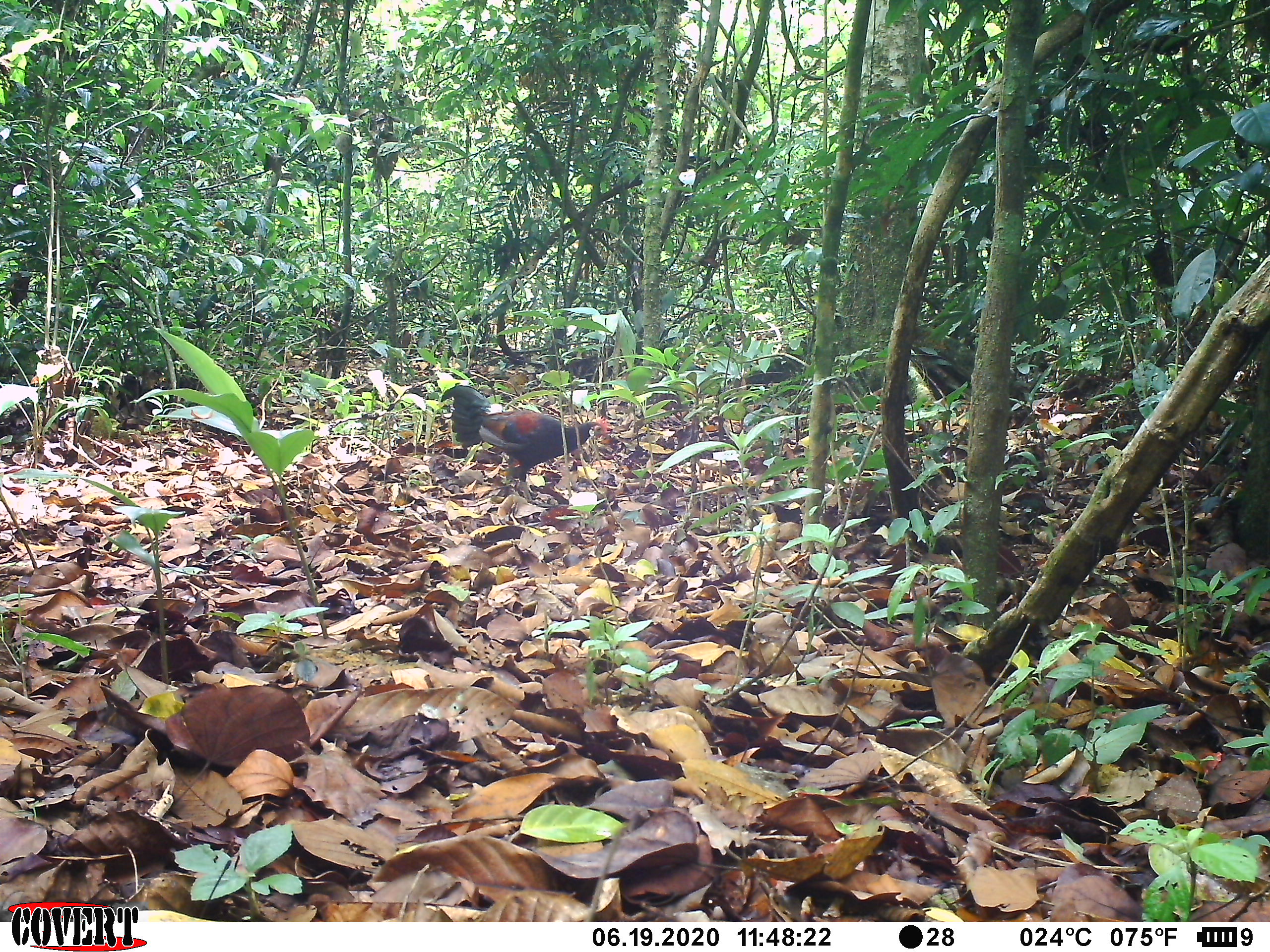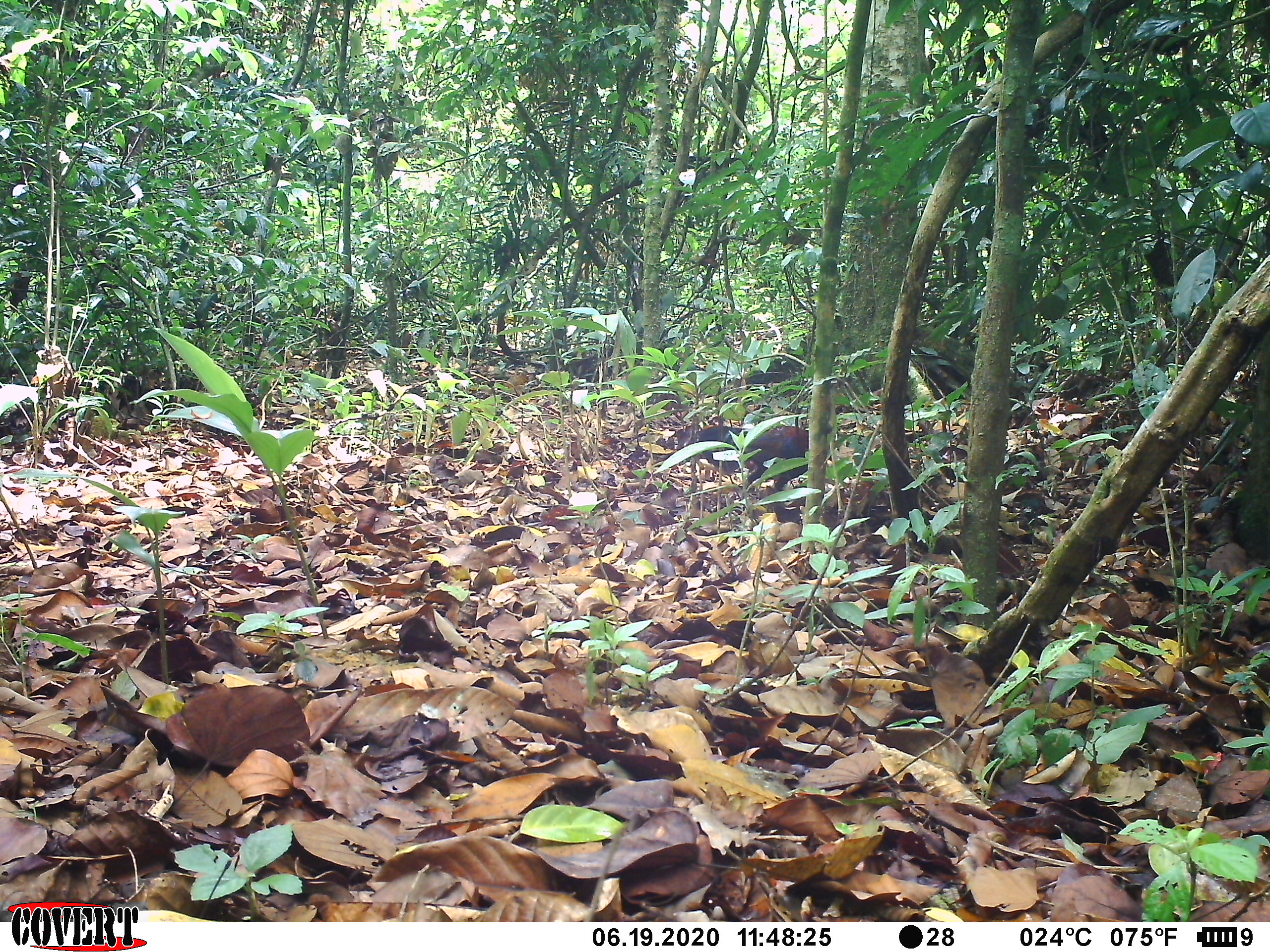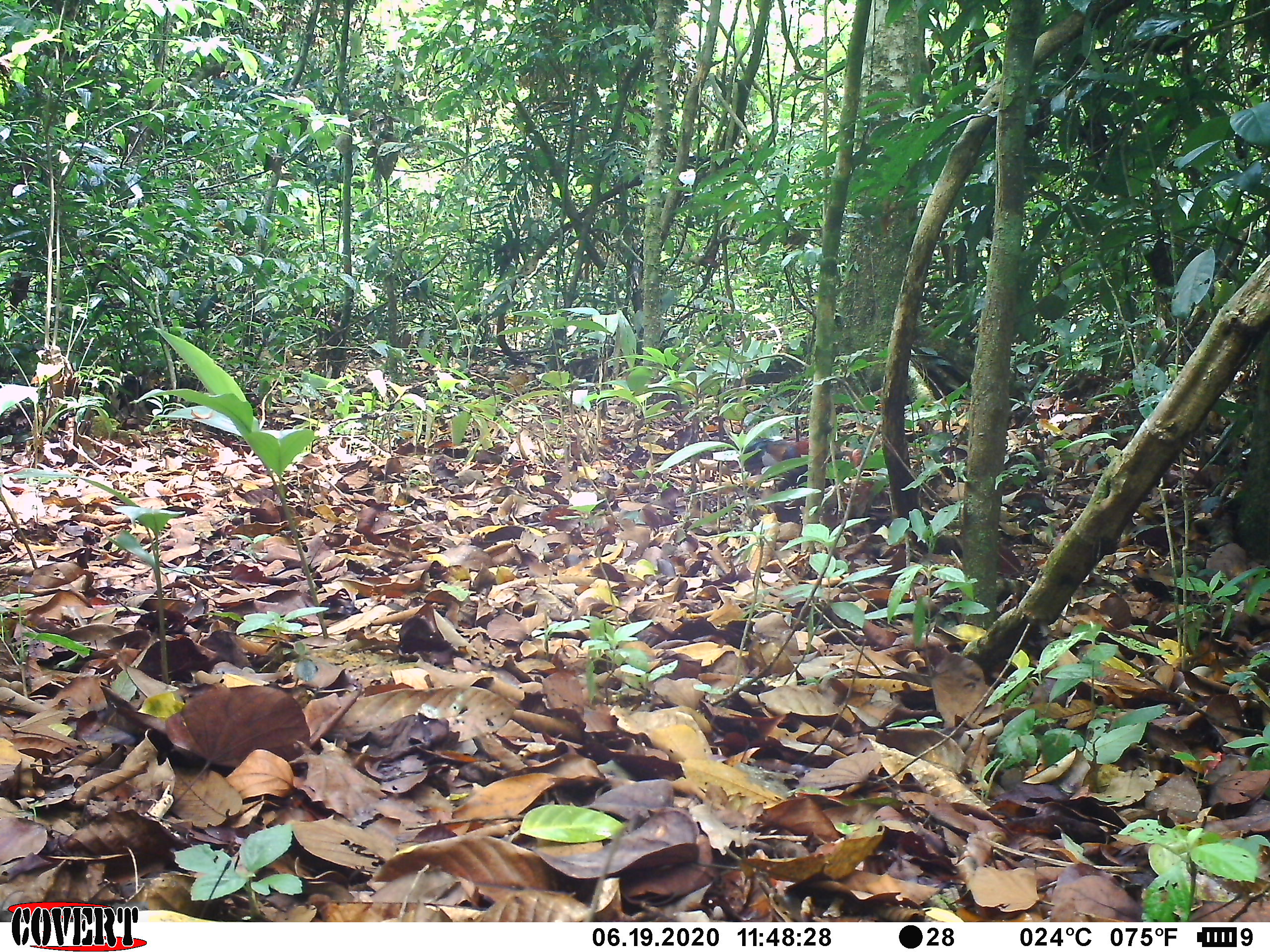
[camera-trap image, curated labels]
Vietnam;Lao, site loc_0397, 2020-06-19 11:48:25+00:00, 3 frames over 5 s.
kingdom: Animalia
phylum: Chordata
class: Aves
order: Galliformes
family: Phasianidae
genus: Gallus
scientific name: Gallus gallus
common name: red junglefowl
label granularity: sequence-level